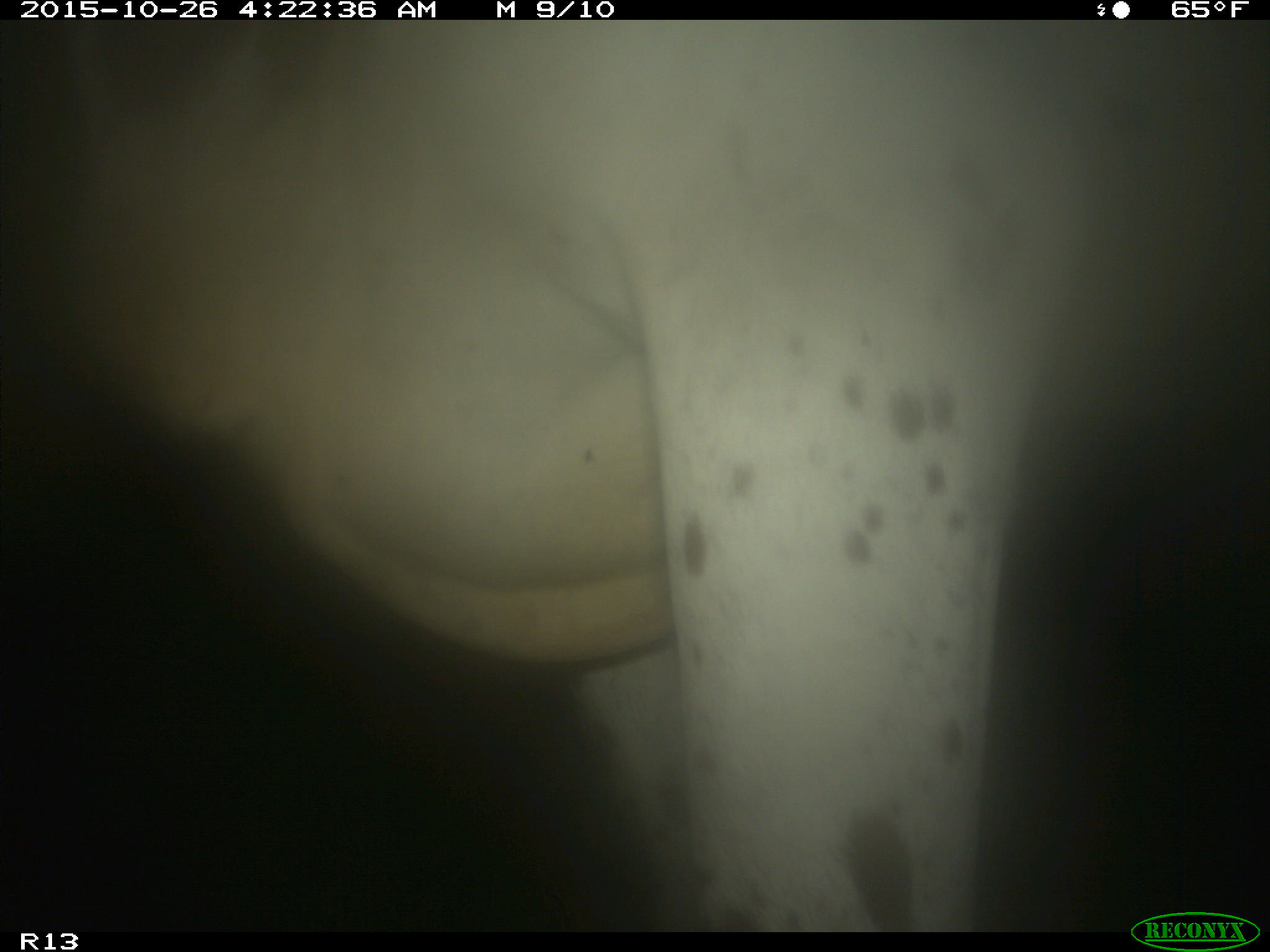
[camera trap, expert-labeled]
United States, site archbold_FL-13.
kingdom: Animalia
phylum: Chordata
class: Mammalia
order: Artiodactyla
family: Bovidae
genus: Bos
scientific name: Bos taurus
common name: domestic cow